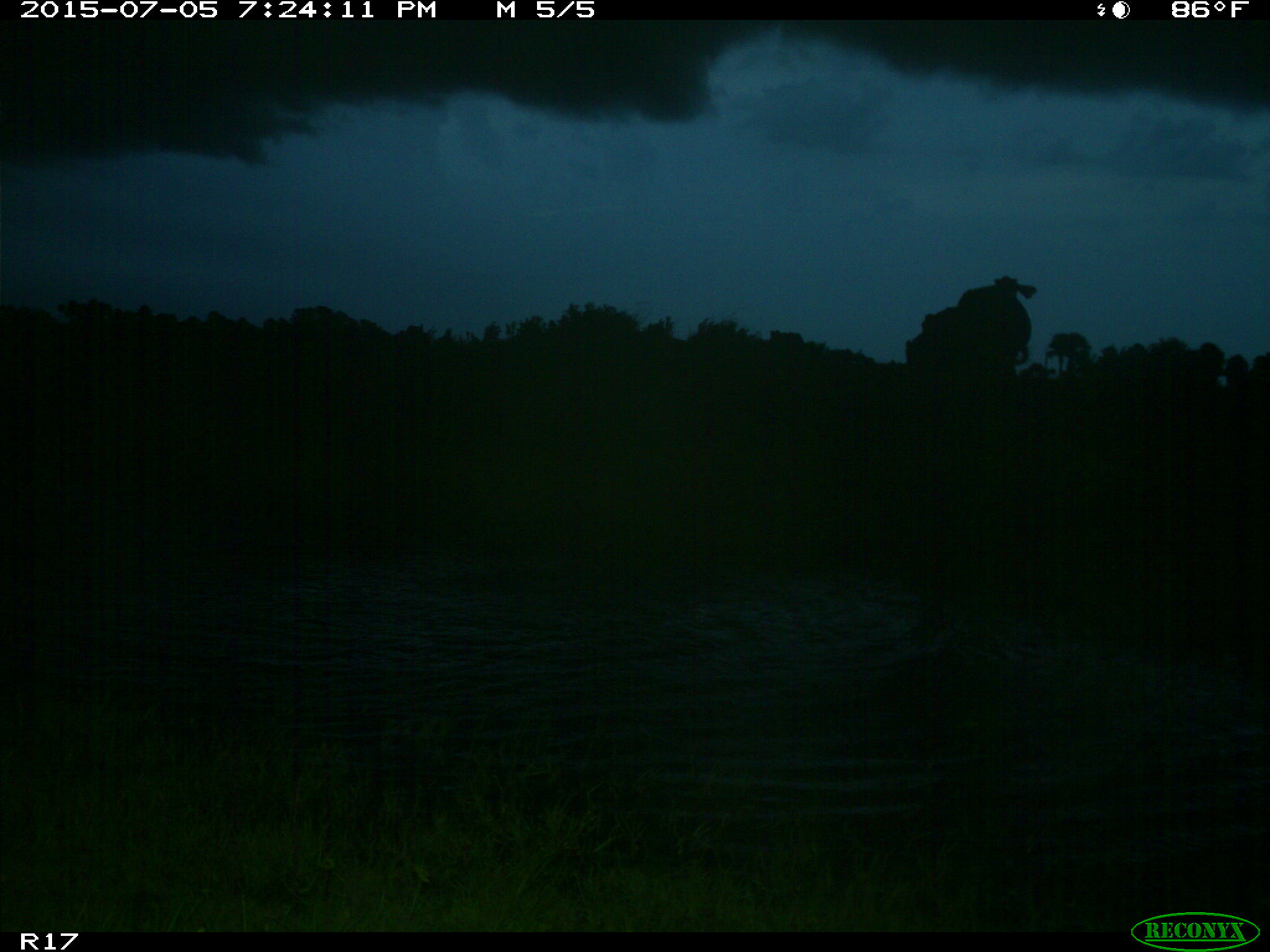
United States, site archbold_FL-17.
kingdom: Animalia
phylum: Chordata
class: Mammalia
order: Artiodactyla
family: Bovidae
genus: Bos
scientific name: Bos taurus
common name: domestic cow